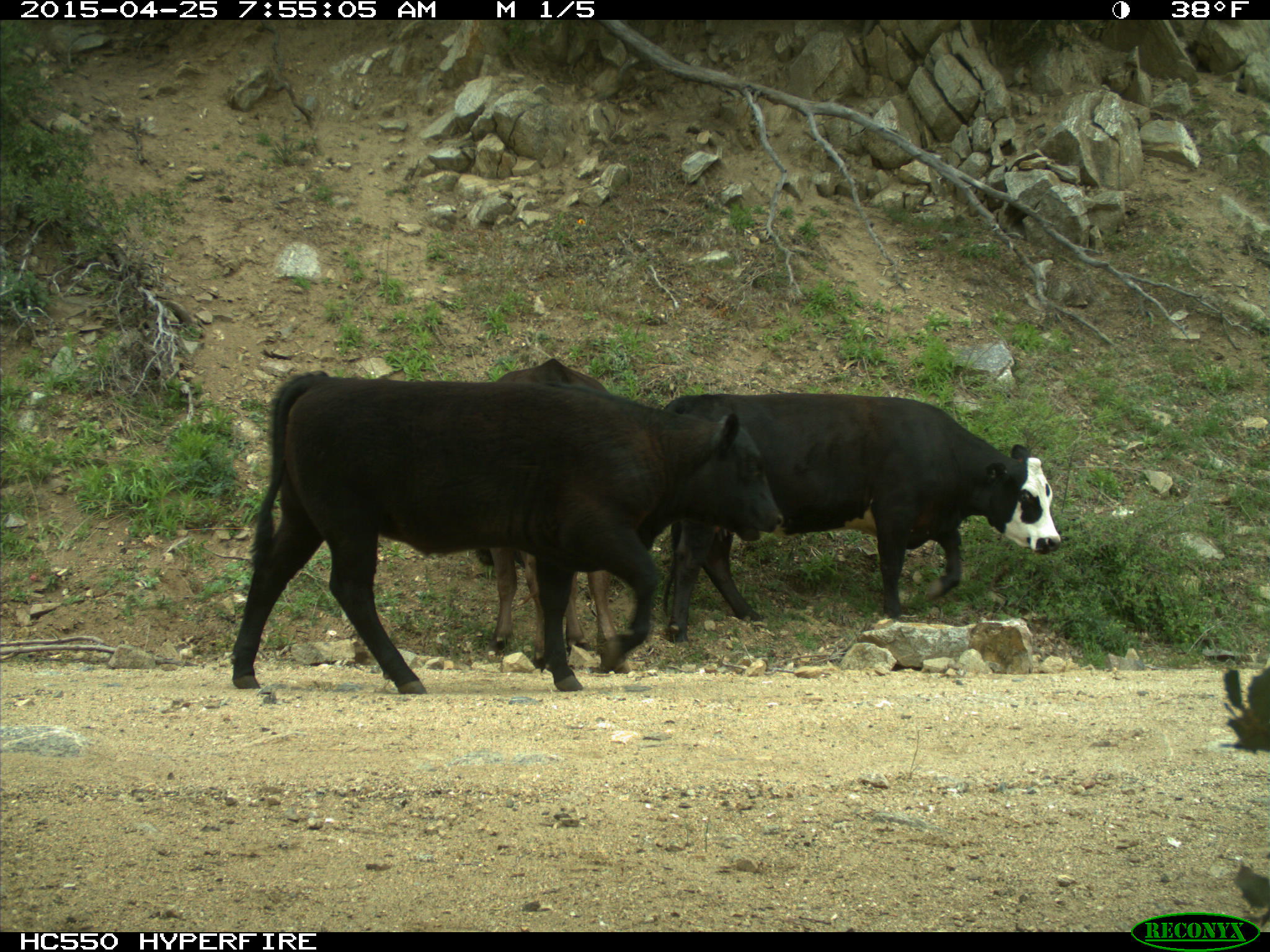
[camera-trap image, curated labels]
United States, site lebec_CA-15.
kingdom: Animalia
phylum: Chordata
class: Mammalia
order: Artiodactyla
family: Bovidae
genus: Bos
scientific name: Bos taurus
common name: domestic cow